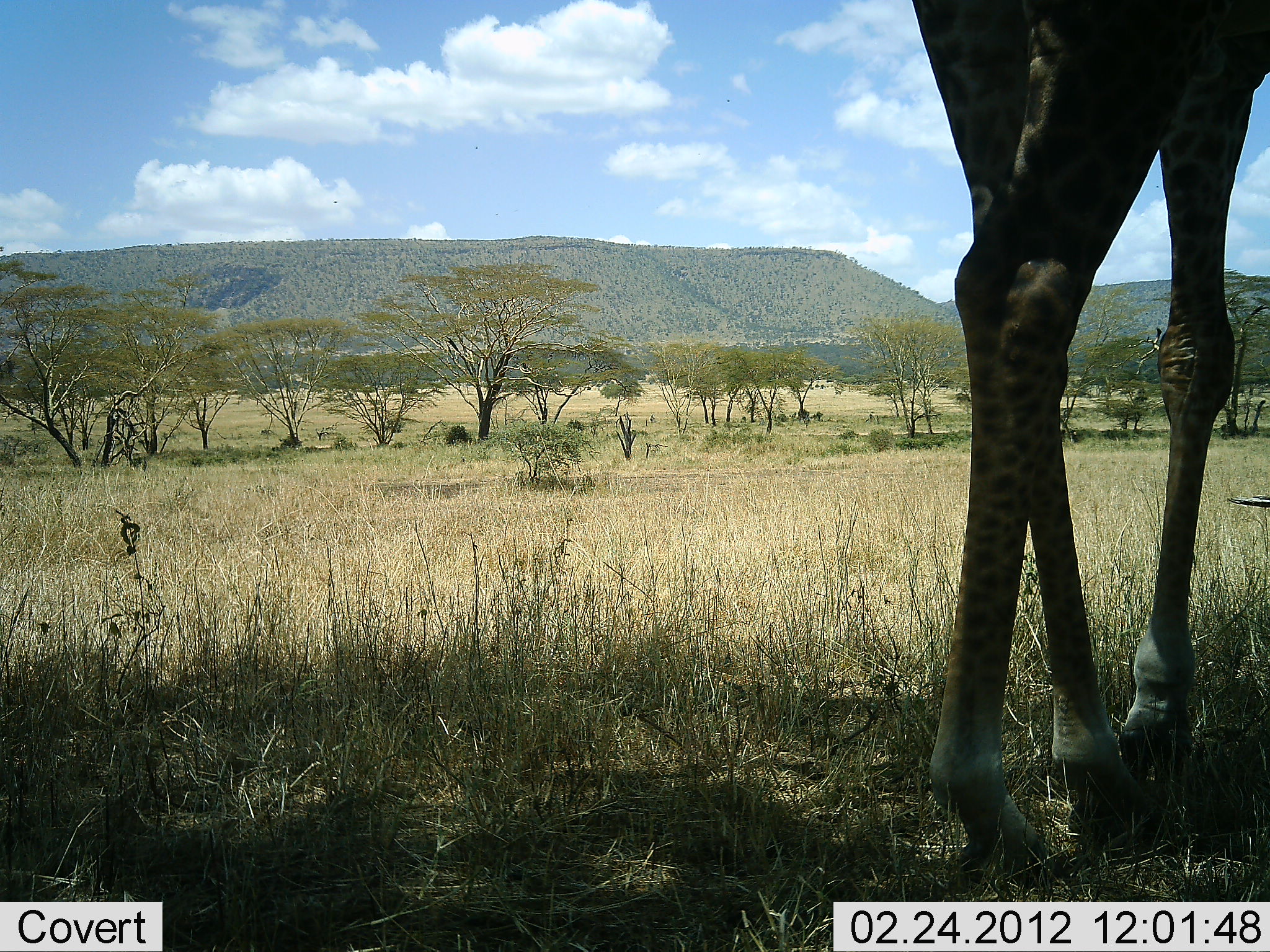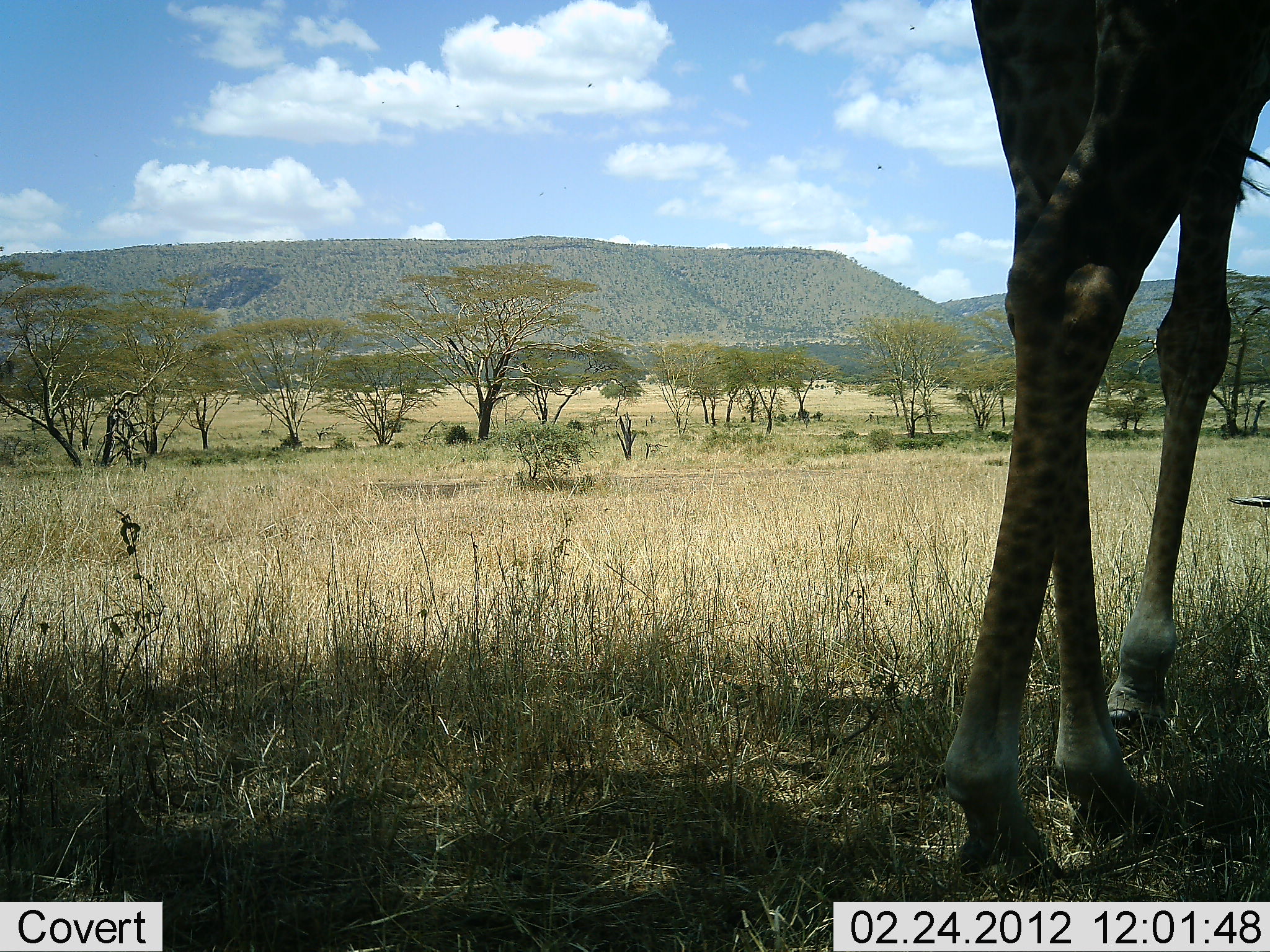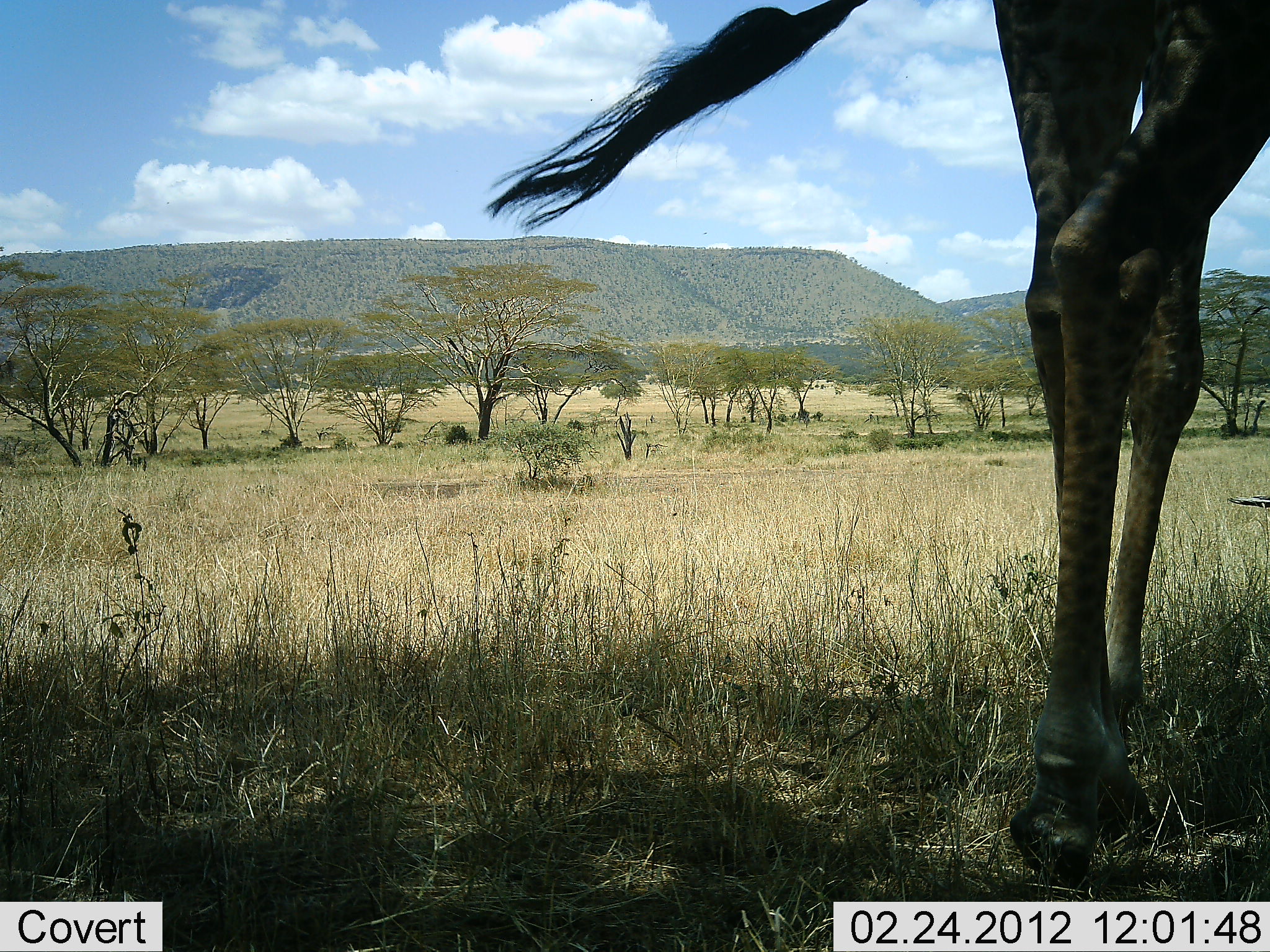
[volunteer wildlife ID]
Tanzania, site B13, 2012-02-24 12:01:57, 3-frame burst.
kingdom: Animalia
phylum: Chordata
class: Mammalia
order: Artiodactyla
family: Giraffidae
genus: Giraffa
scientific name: Giraffa camelopardalis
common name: giraffe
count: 1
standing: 38%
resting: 0%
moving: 62%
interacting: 0%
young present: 0%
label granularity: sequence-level